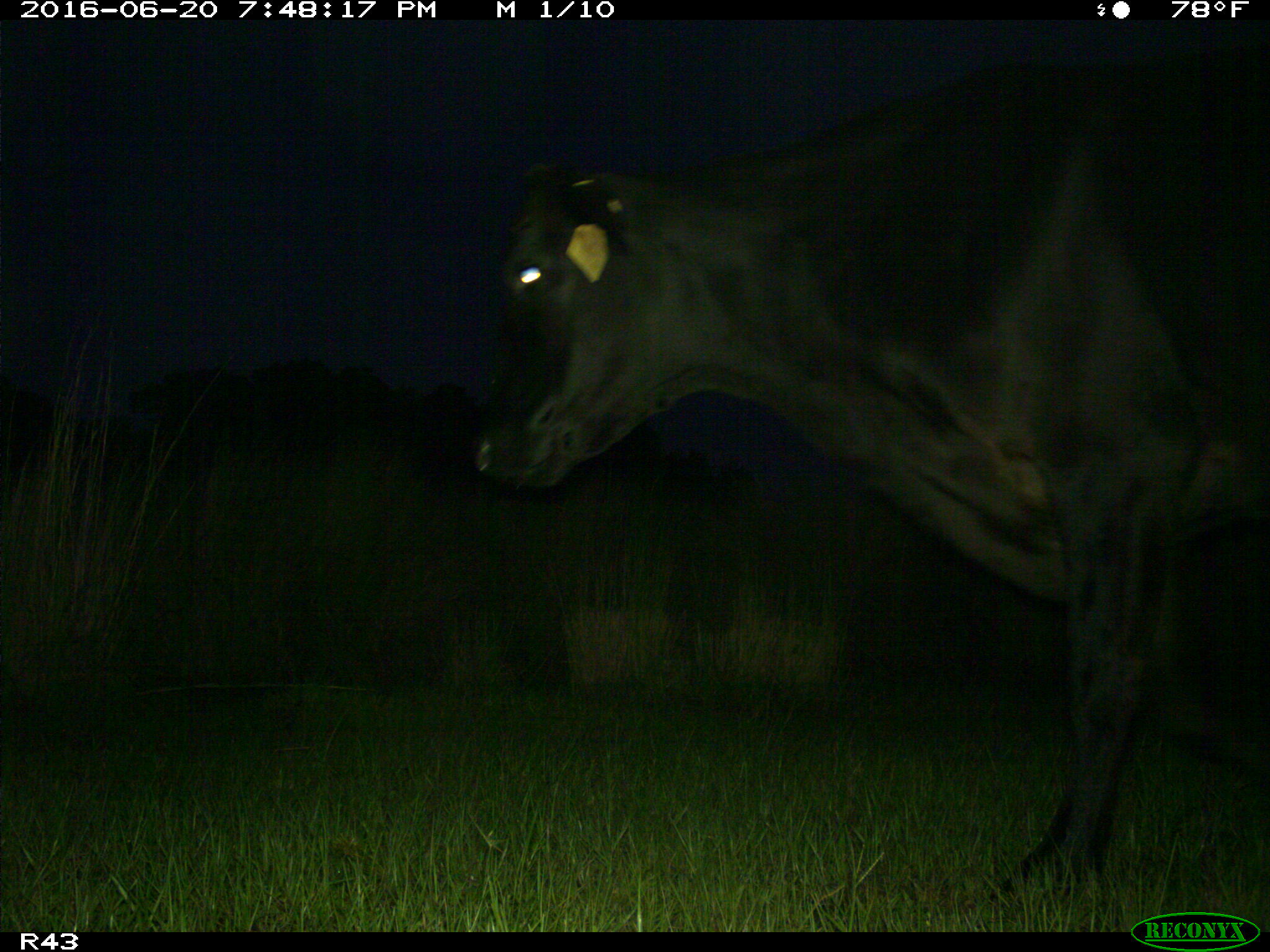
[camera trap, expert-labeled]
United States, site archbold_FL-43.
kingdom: Animalia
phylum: Chordata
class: Mammalia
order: Artiodactyla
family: Bovidae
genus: Bos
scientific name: Bos taurus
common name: domestic cow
Bos taurus (domestic cow).